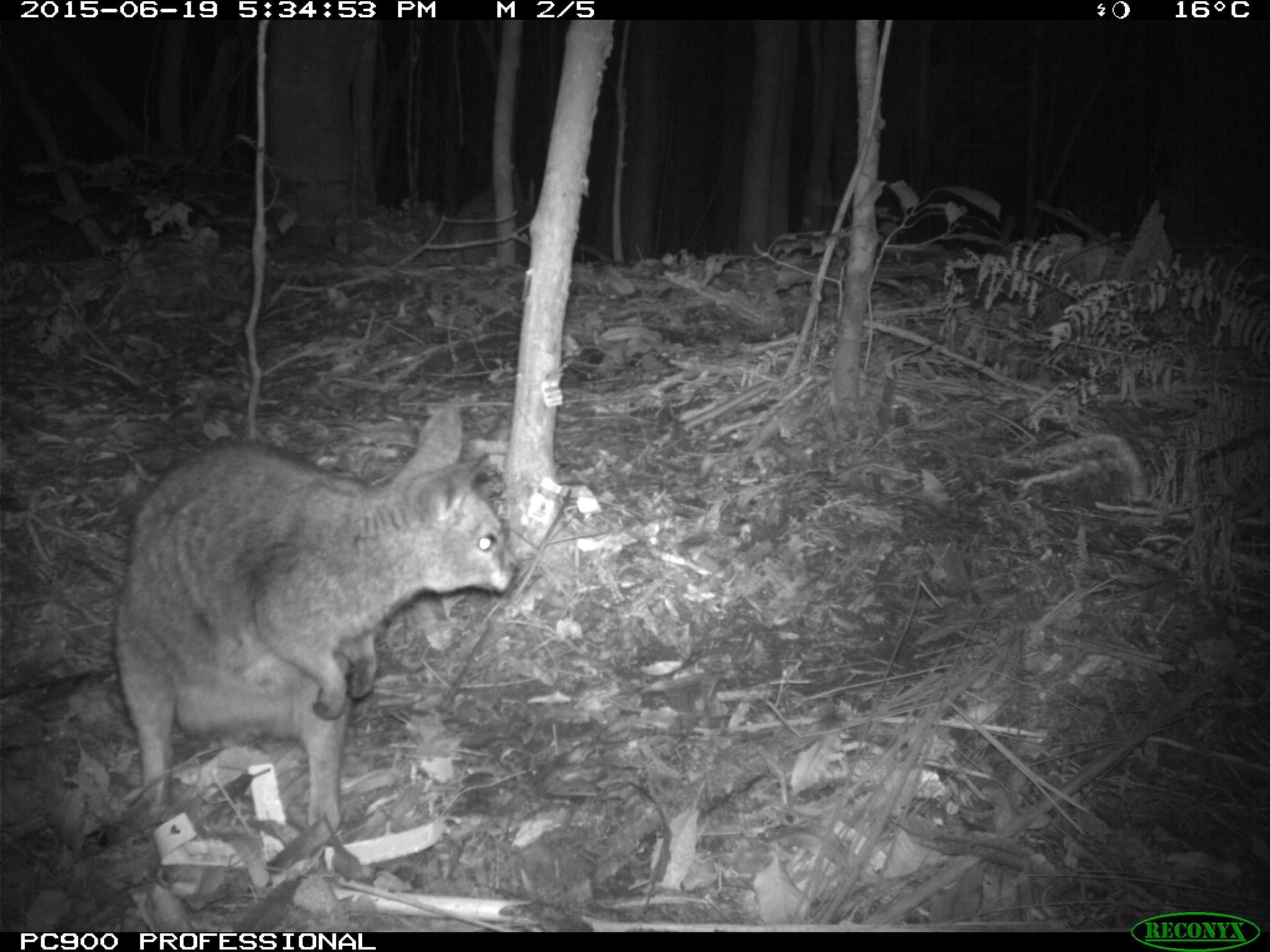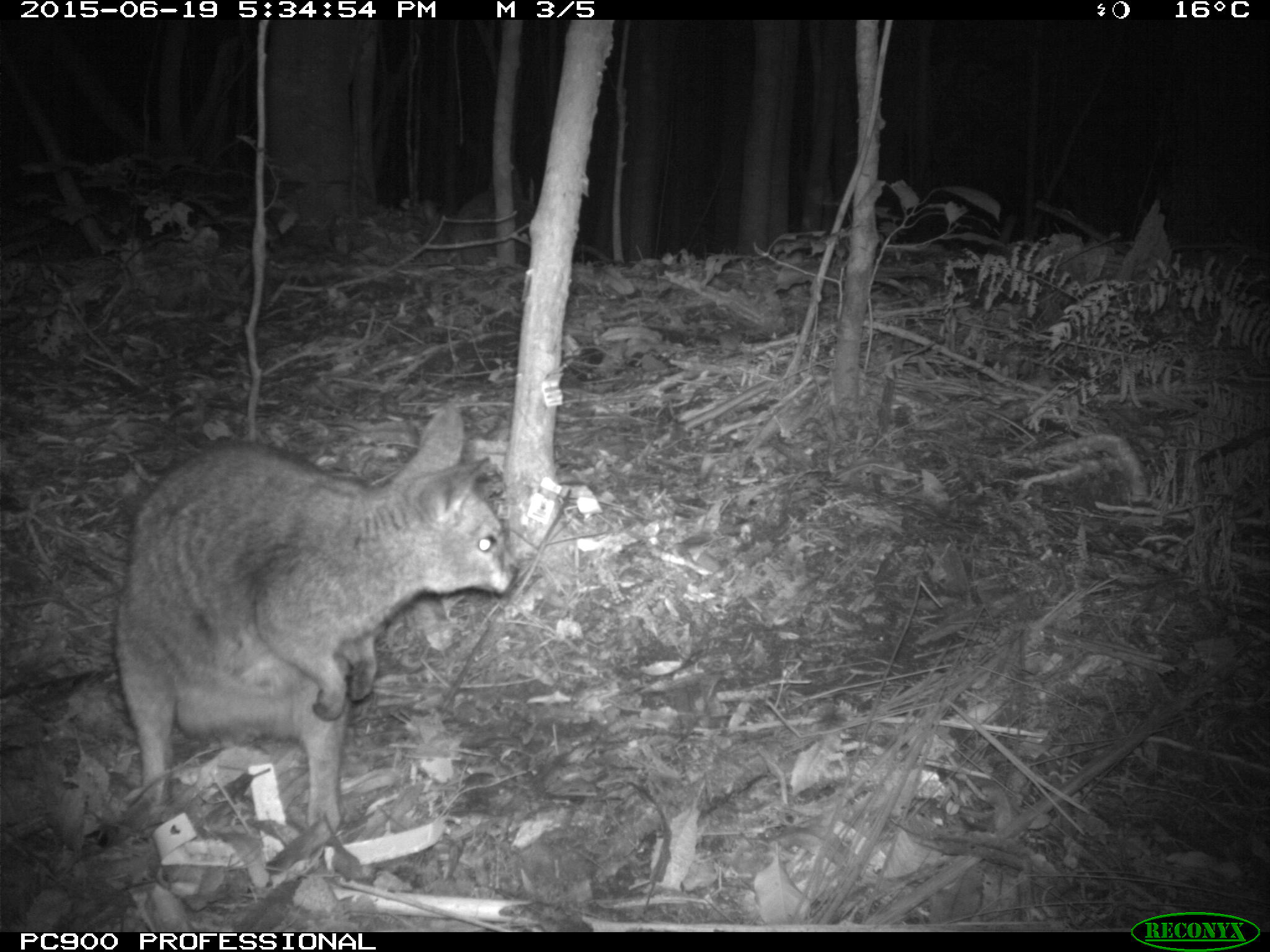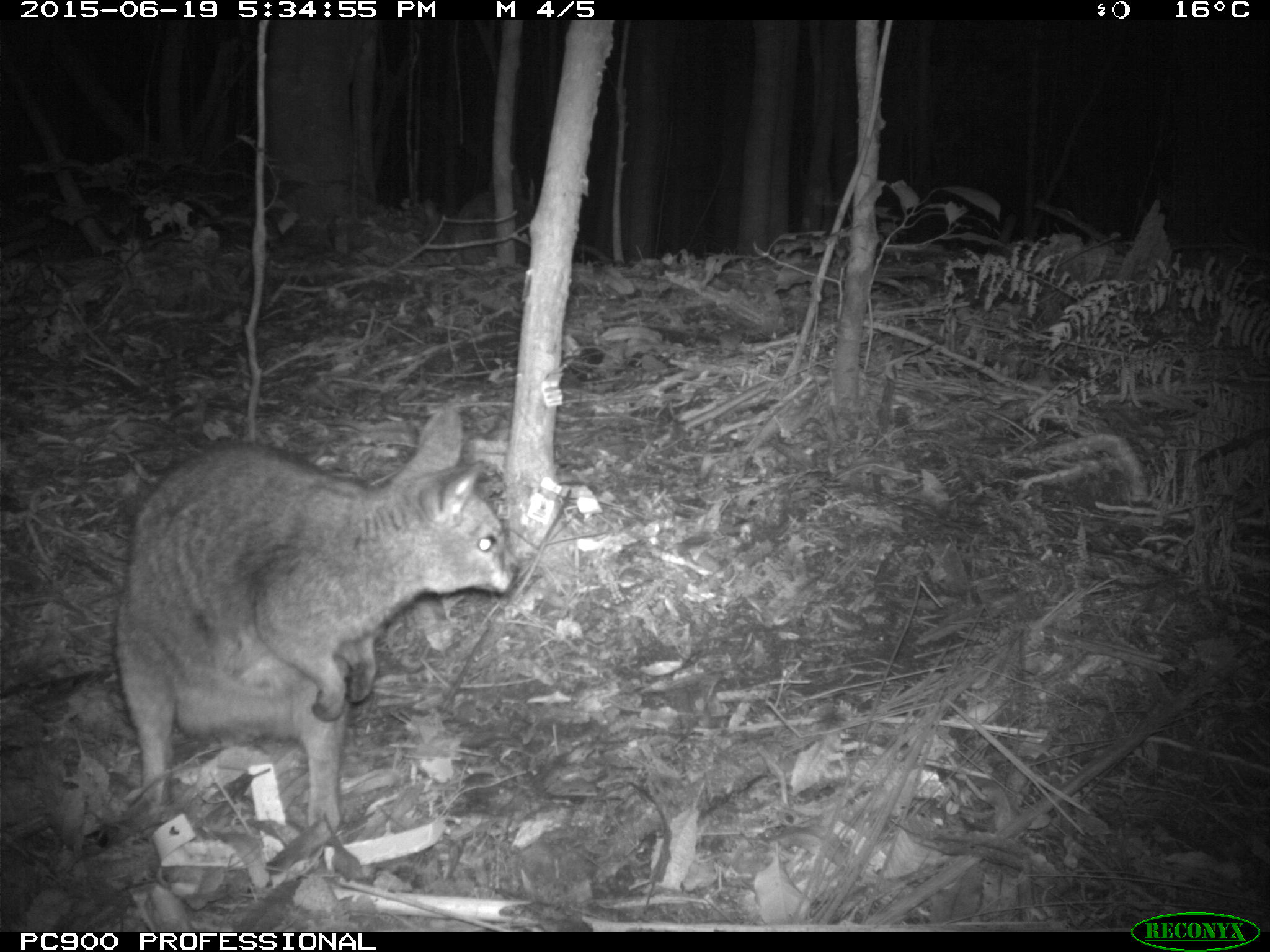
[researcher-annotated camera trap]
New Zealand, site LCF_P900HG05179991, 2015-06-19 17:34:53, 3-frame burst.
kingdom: Animalia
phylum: Chordata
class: Mammalia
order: Diprotodontia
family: Macropodidae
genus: Notamacropus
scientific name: Notamacropus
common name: wallaby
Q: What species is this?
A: Wallaby (Notamacropus).